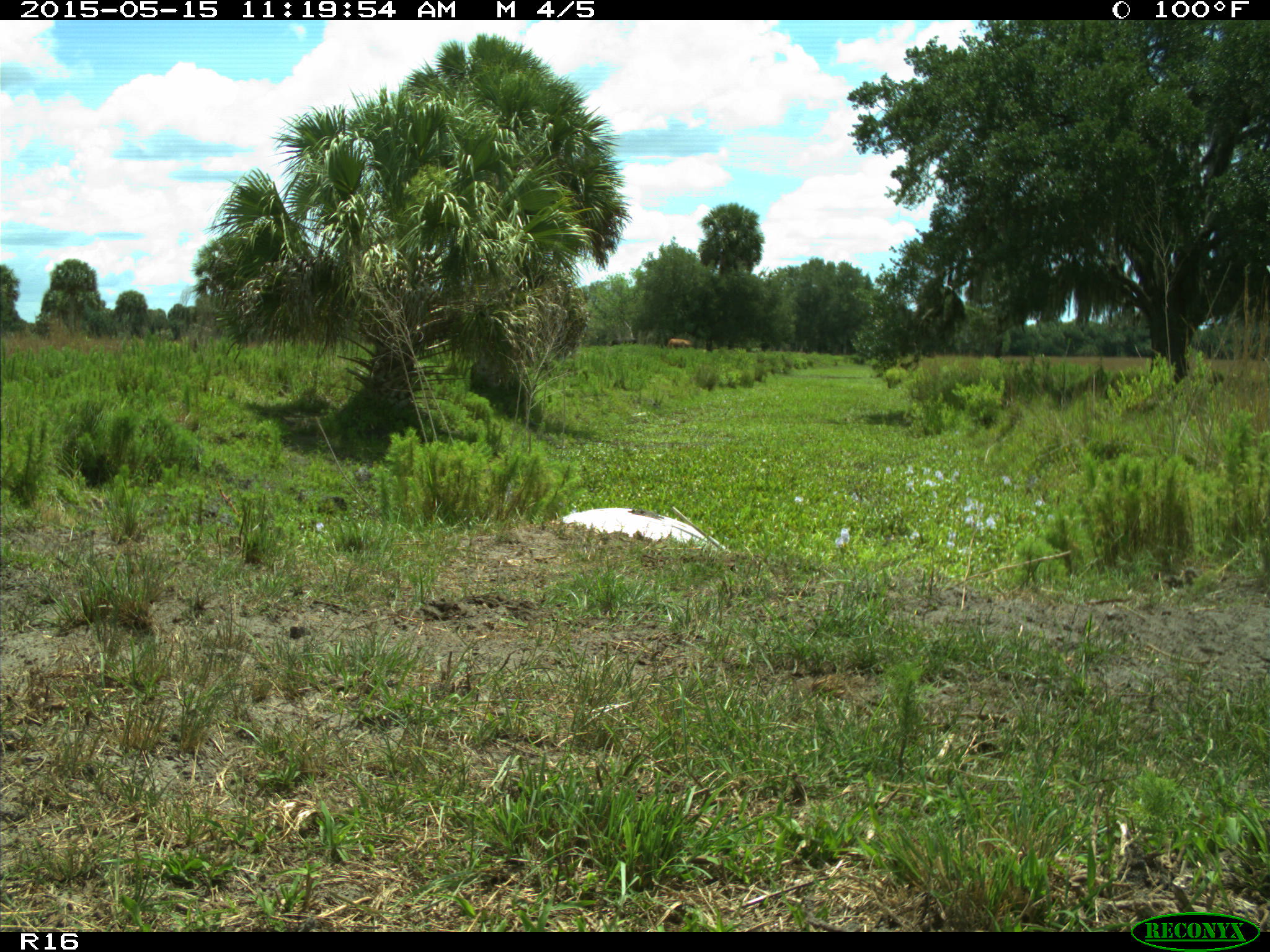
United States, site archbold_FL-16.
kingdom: Animalia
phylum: Chordata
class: Mammalia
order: Artiodactyla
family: Bovidae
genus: Bos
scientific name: Bos taurus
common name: domestic cow